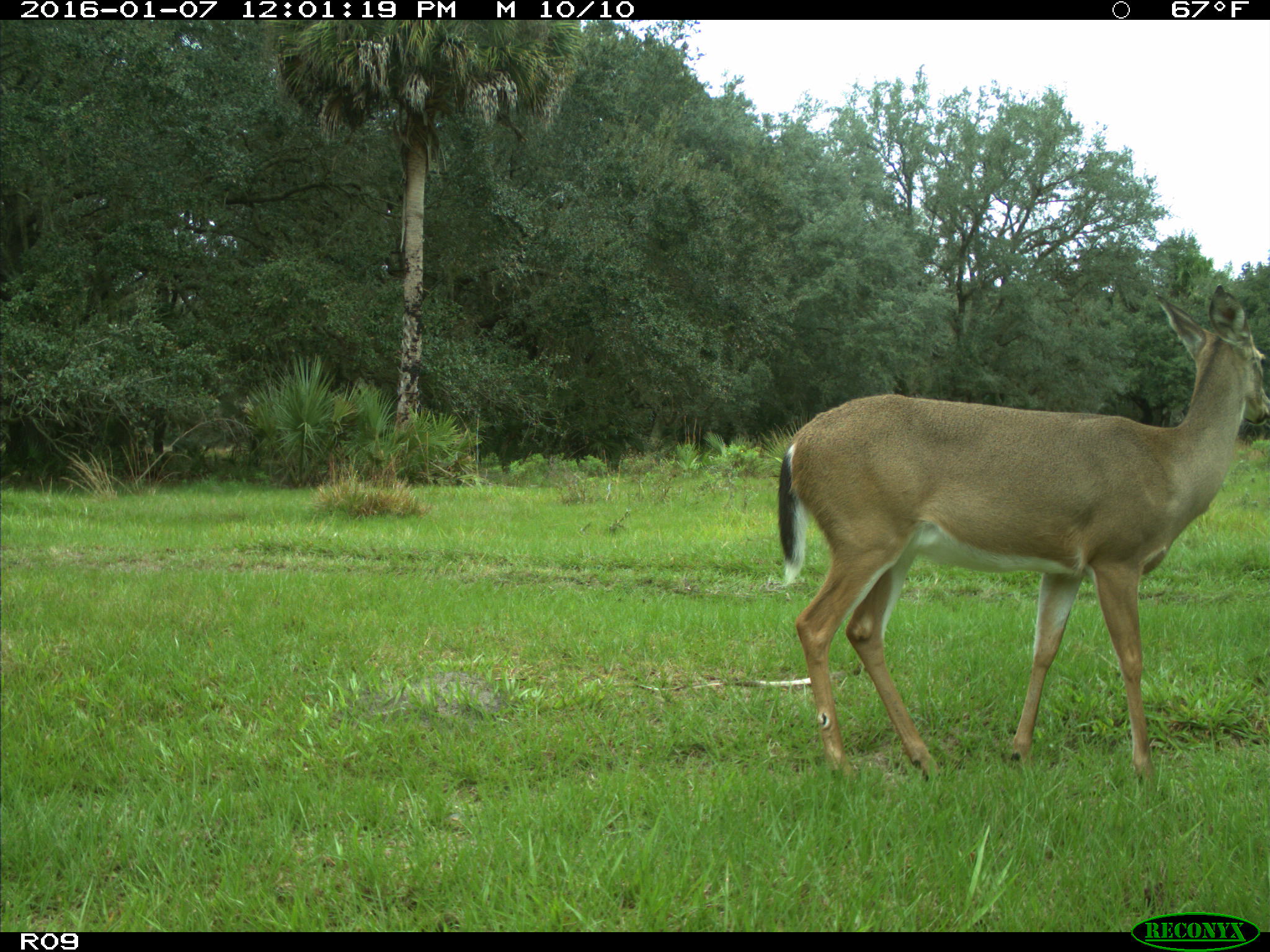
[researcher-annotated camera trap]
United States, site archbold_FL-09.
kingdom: Animalia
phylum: Chordata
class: Mammalia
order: Artiodactyla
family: Cervidae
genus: Odocoileus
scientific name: Odocoileus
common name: deer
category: unidentified deer